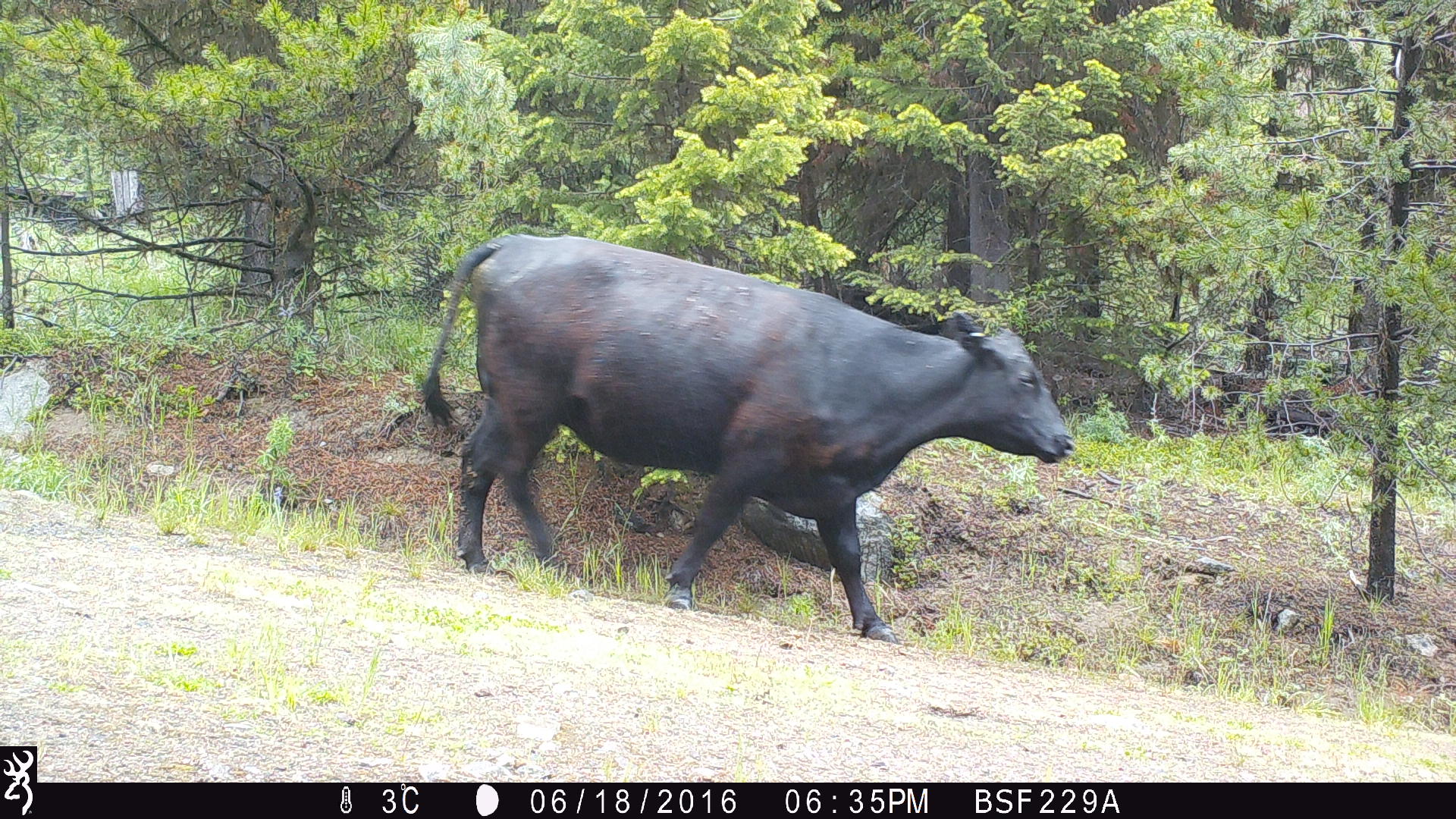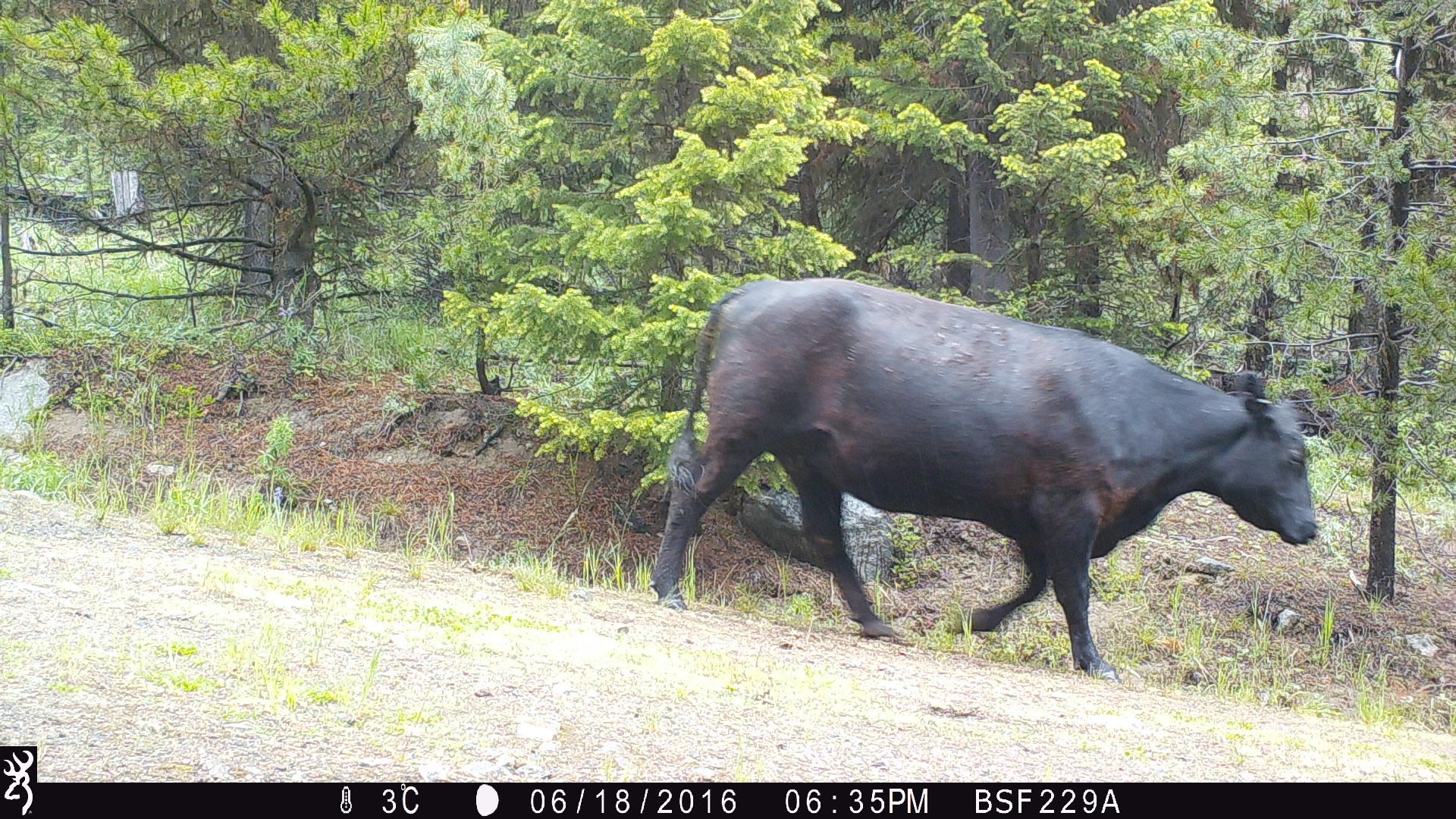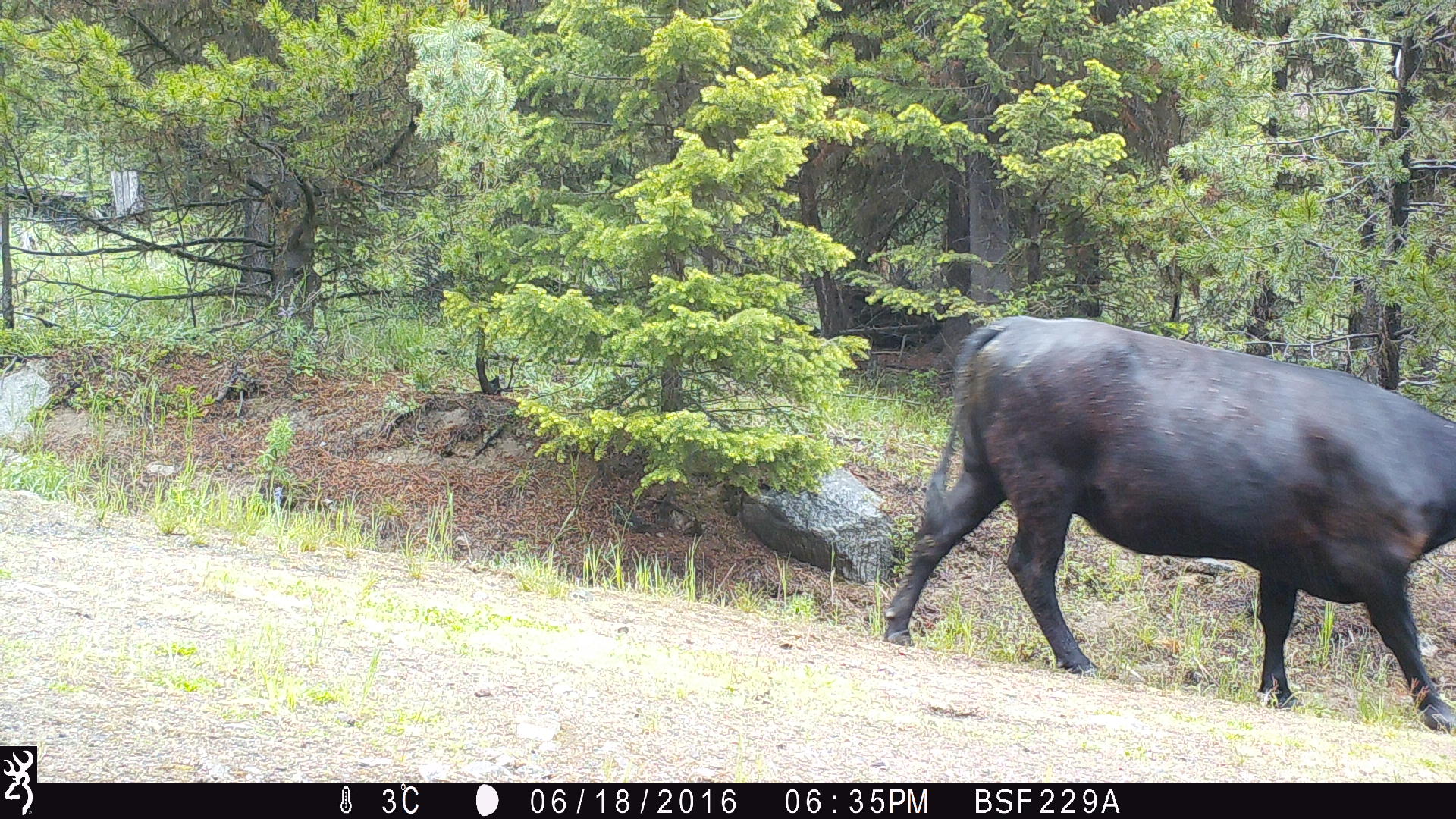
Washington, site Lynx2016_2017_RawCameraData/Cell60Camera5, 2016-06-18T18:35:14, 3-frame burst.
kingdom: Animalia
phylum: Chordata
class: Mammalia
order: Artiodactyla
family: Bovidae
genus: Bos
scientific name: Bos taurus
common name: domestic cattle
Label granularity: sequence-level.